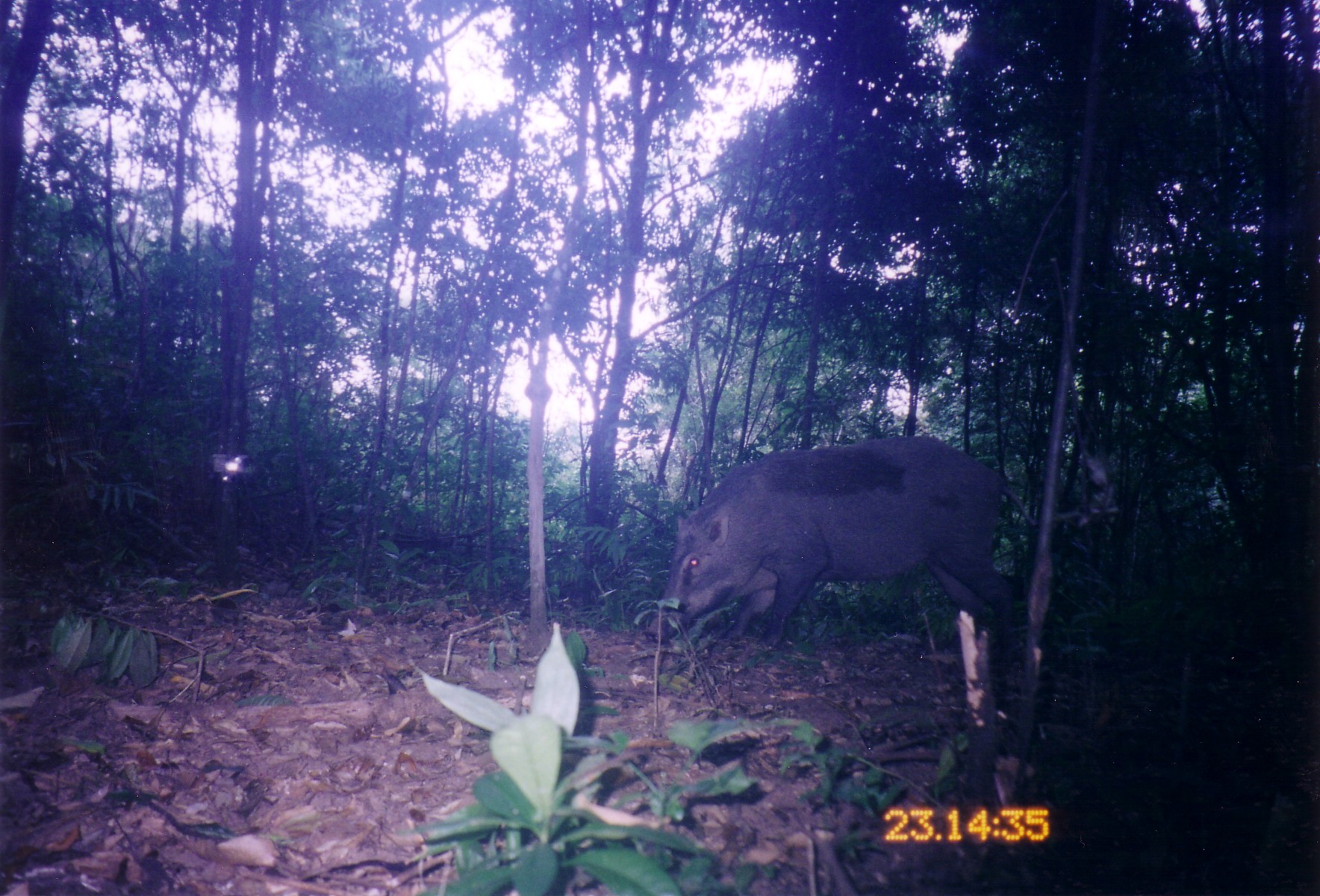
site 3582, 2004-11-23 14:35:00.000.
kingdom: Animalia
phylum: Chordata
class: Mammalia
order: Artiodactyla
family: Suidae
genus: Sus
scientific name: Sus scrofa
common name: wild boar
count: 1